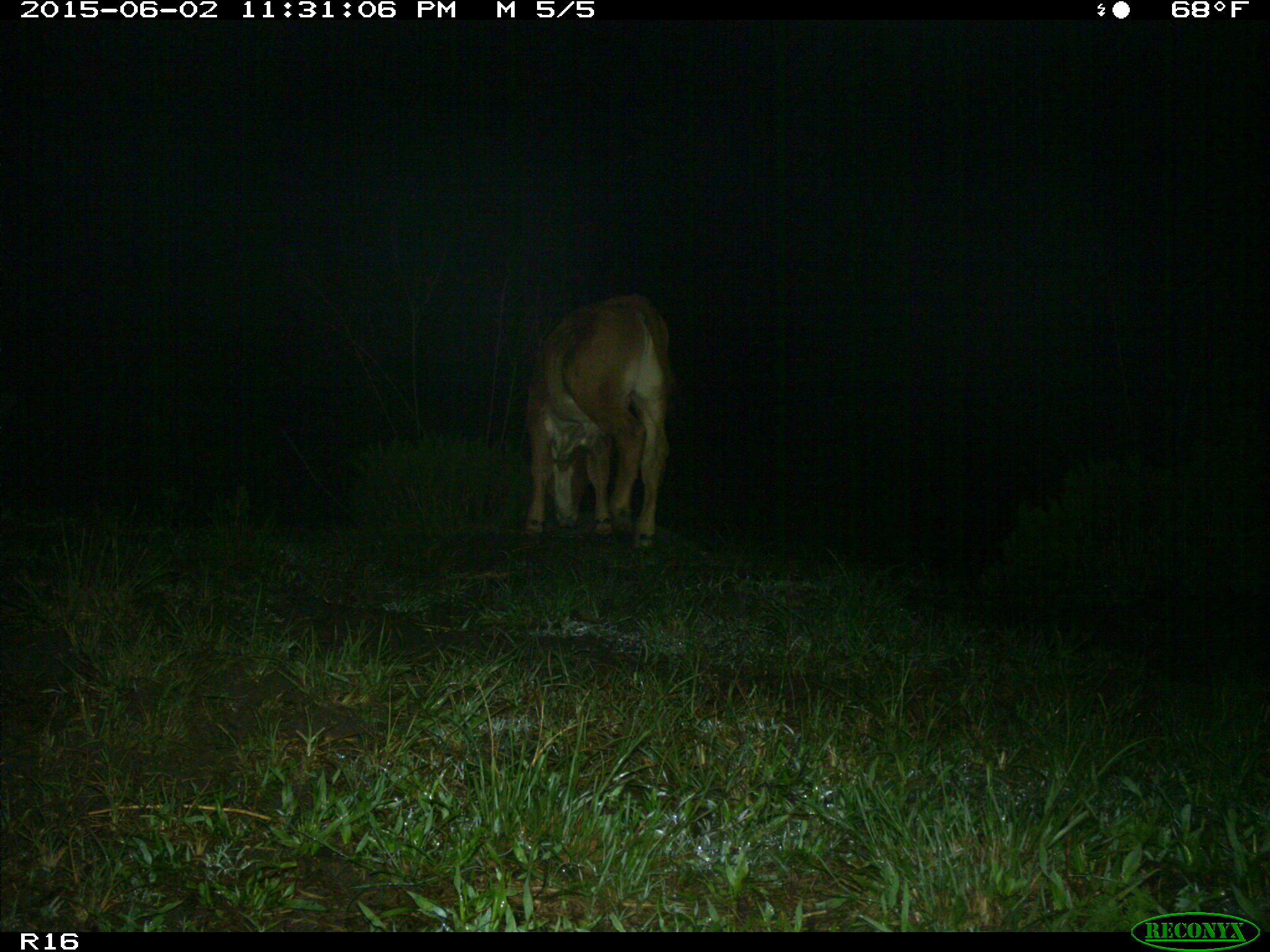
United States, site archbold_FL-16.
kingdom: Animalia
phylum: Chordata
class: Mammalia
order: Artiodactyla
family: Bovidae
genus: Bos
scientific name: Bos taurus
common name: domestic cow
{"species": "Bos taurus (domestic cow)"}